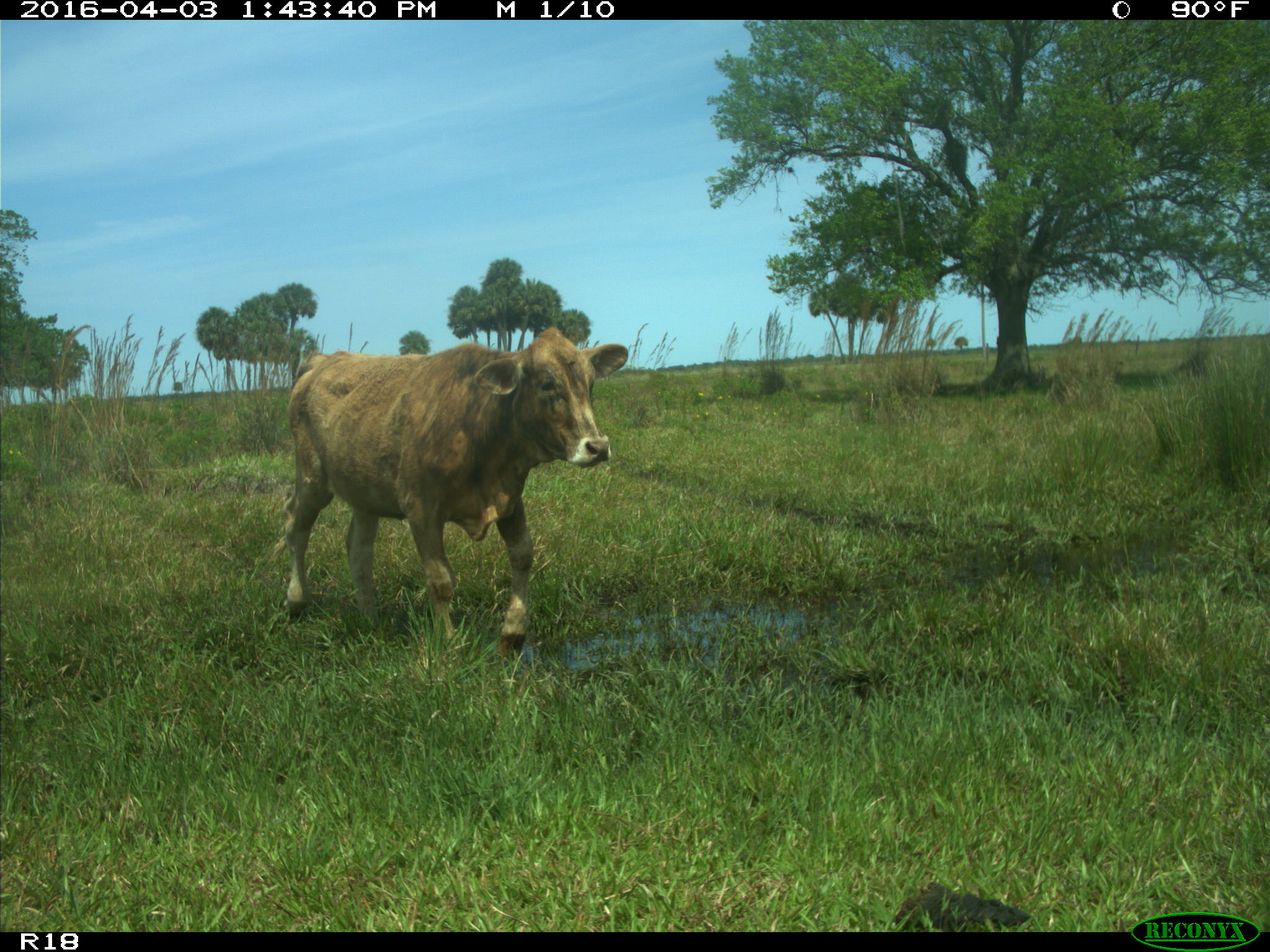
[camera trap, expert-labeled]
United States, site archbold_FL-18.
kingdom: Animalia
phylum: Chordata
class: Mammalia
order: Artiodactyla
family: Bovidae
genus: Bos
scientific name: Bos taurus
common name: domestic cow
Bos taurus (domestic cow).